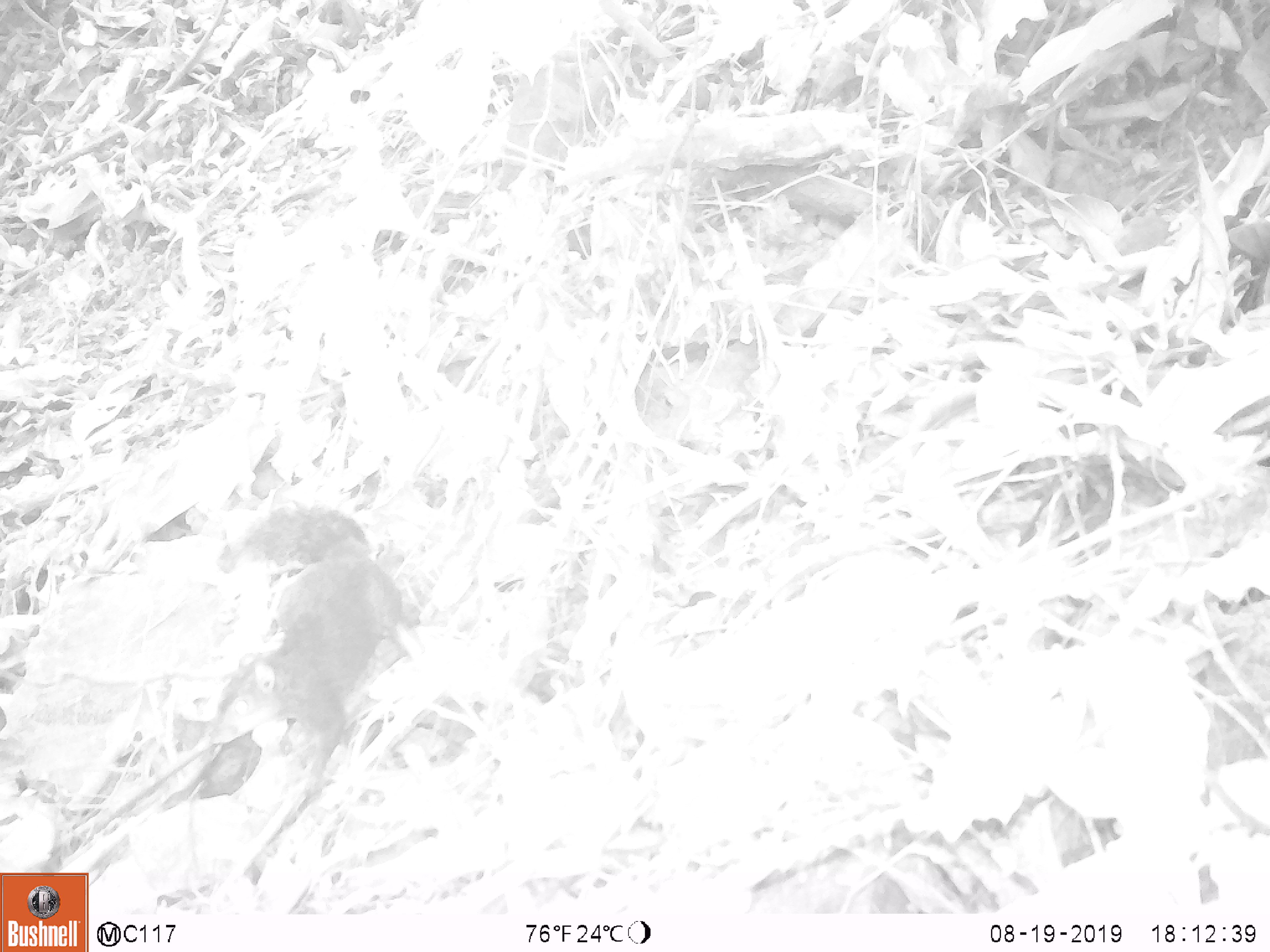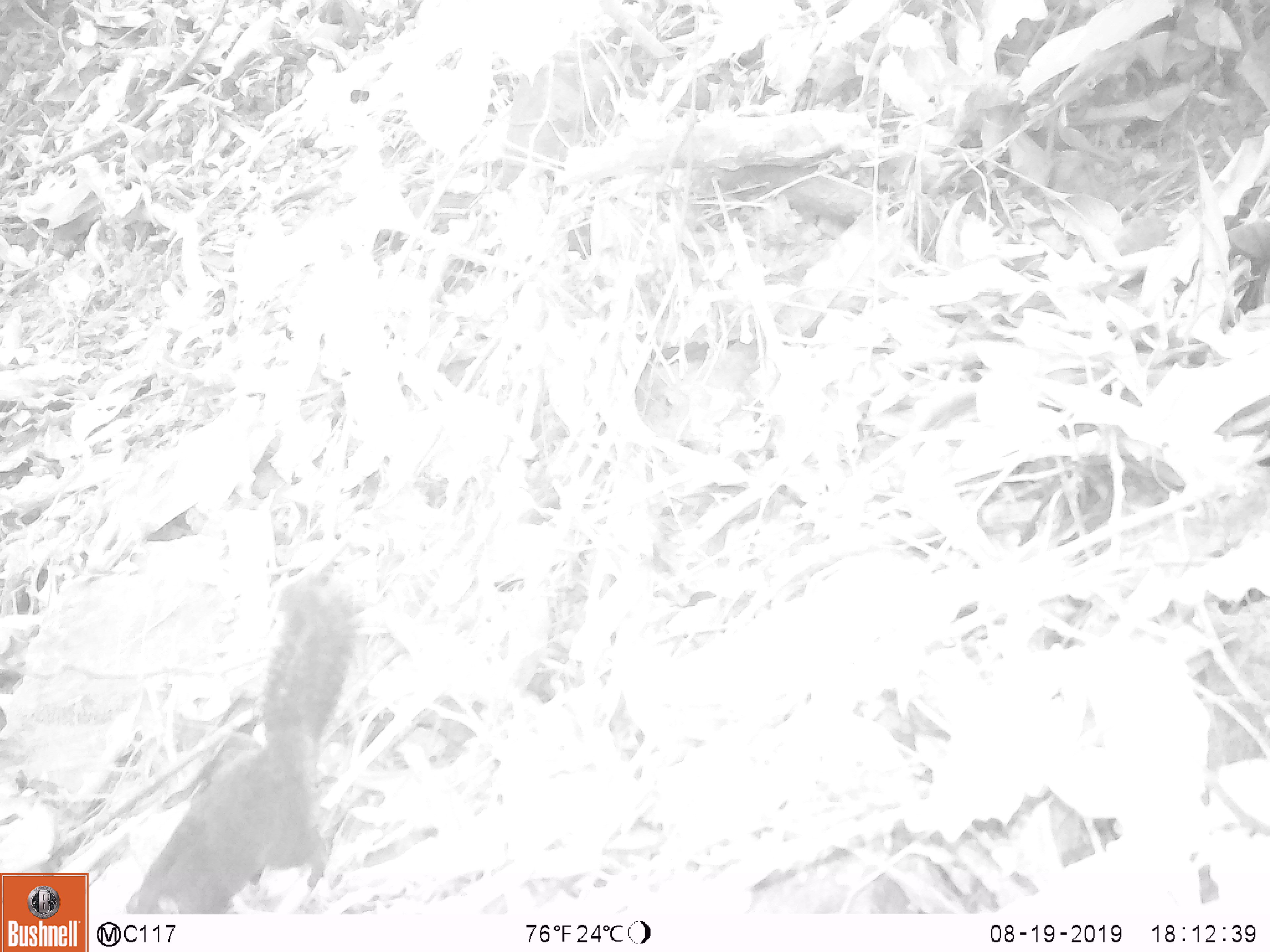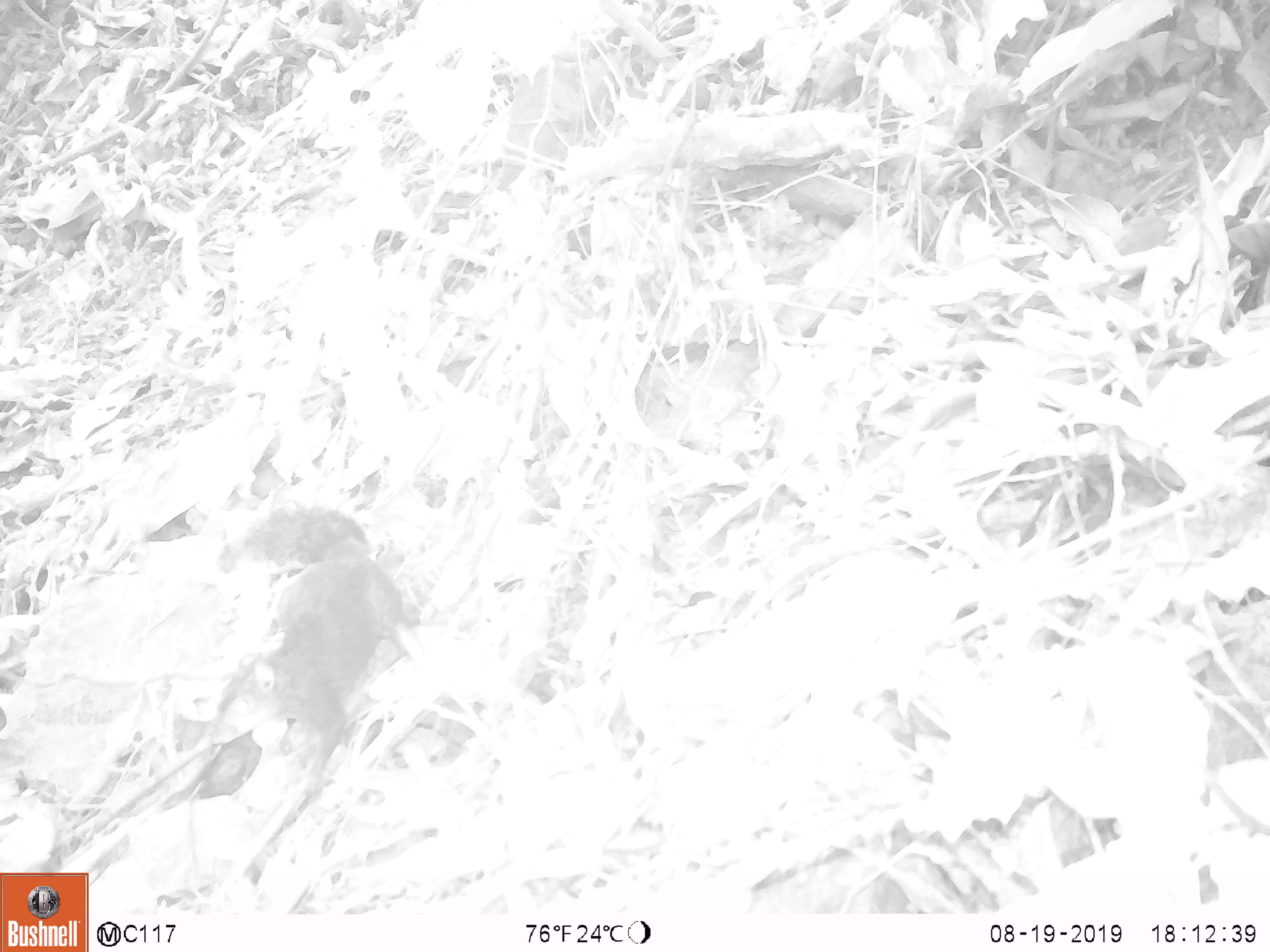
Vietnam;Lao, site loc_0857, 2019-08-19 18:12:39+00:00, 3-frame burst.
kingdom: Animalia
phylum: Chordata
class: Mammalia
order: Rodentia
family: Sciuridae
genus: Dremomys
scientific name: Dremomys rufigenis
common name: red-cheeked squirrel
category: red cheeked squirrel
Red cheeked squirrel (red-cheeked squirrel) (Dremomys rufigenis). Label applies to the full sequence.